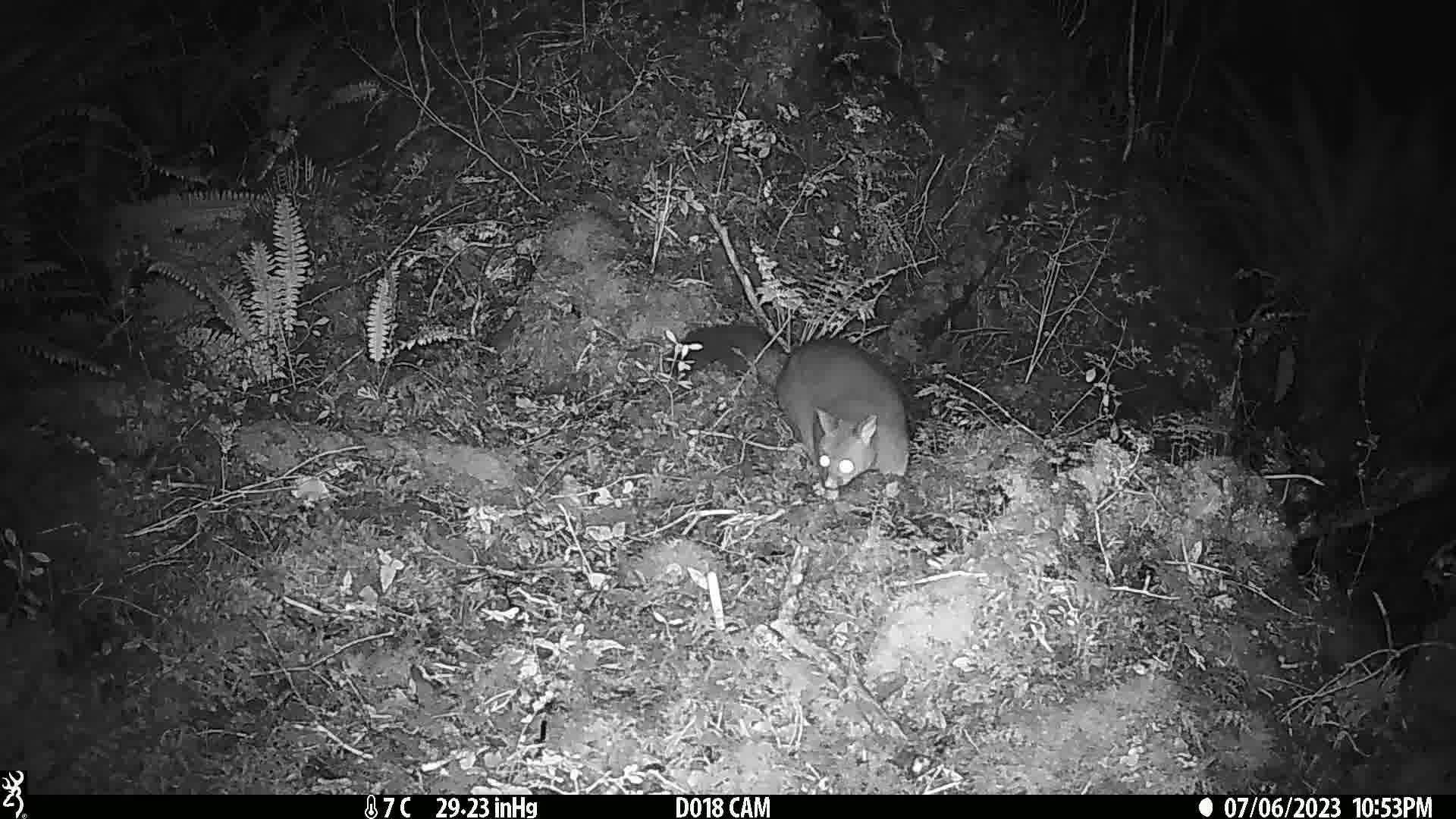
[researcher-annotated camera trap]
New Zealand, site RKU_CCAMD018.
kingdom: Animalia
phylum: Chordata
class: Mammalia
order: Diprotodontia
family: Phalangeridae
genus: Trichosurus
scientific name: Trichosurus vulpecula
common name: common brushtail possum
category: possum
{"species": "possum (common brushtail possum) (Trichosurus vulpecula)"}